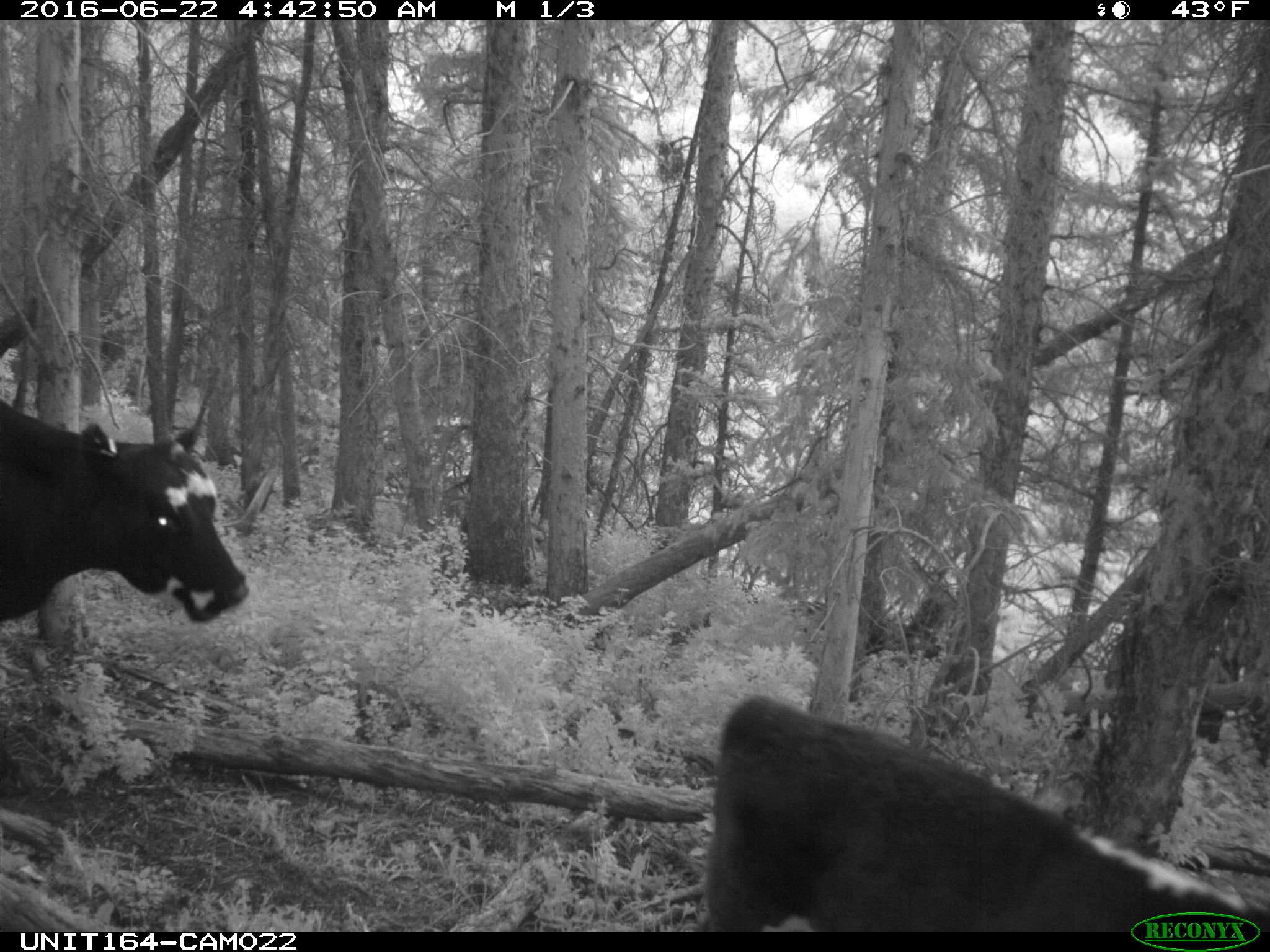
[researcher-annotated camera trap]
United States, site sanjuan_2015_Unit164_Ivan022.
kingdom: Animalia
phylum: Chordata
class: Mammalia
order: Artiodactyla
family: Bovidae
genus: Bos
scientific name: Bos taurus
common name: domestic cow